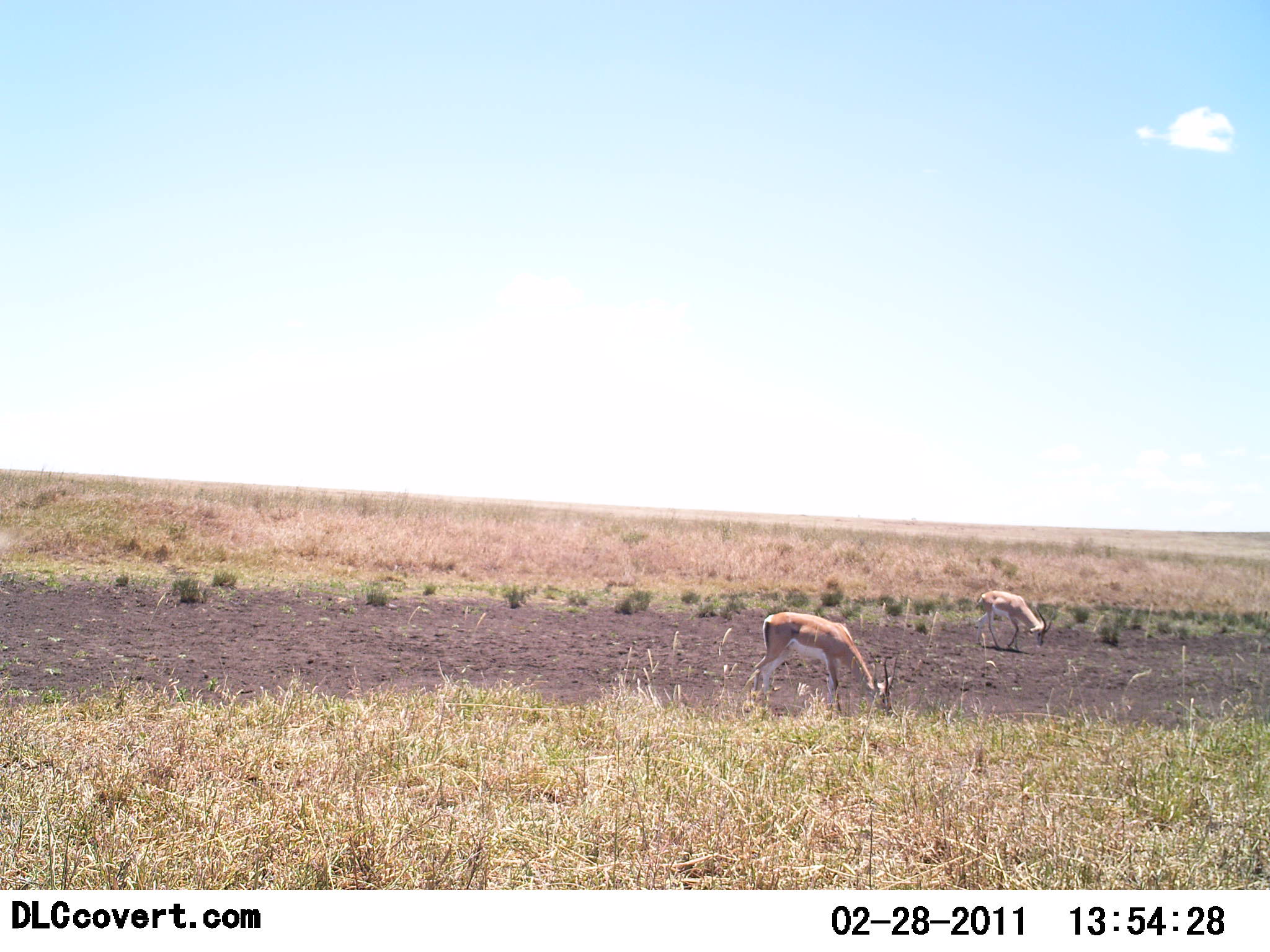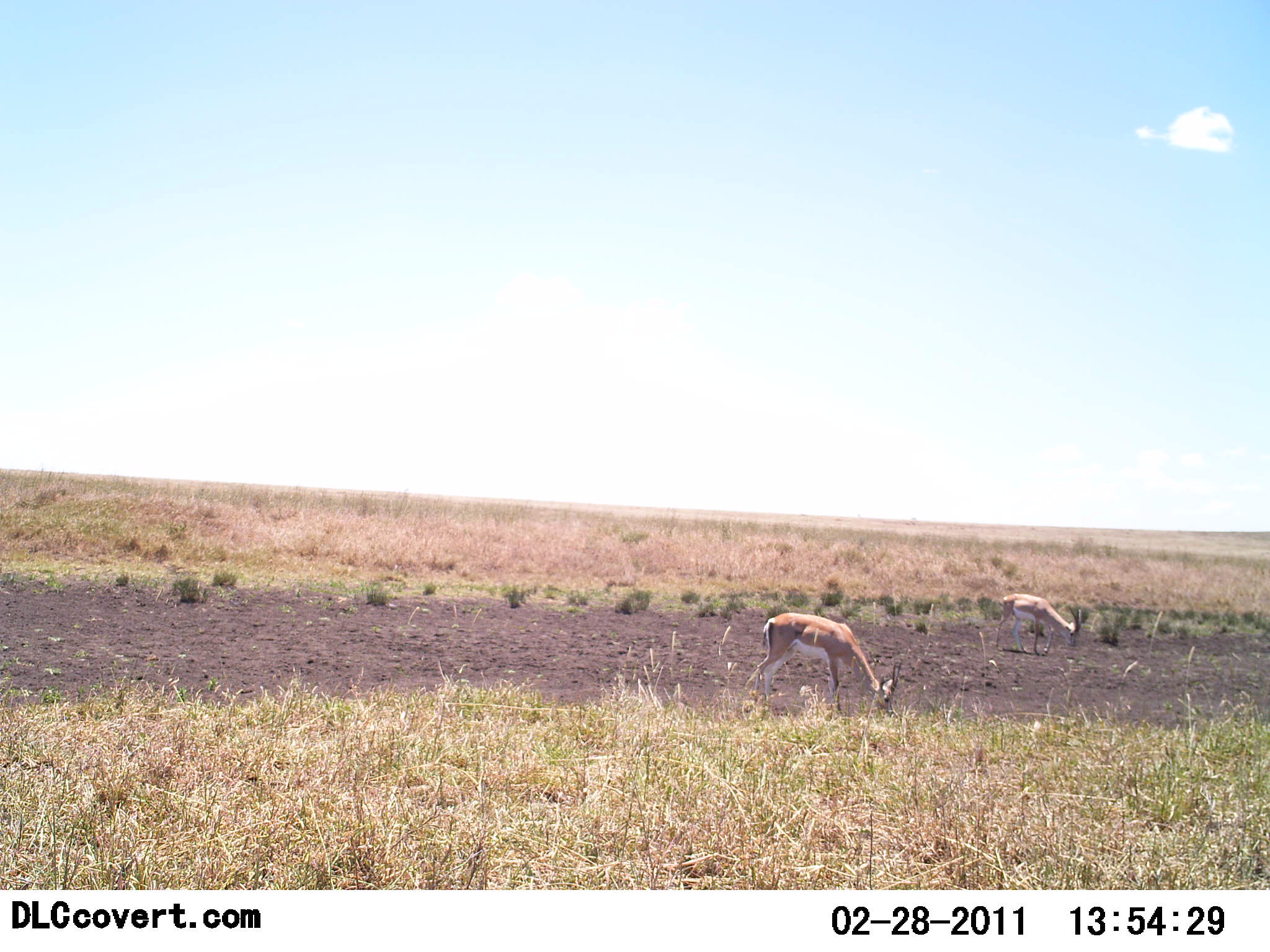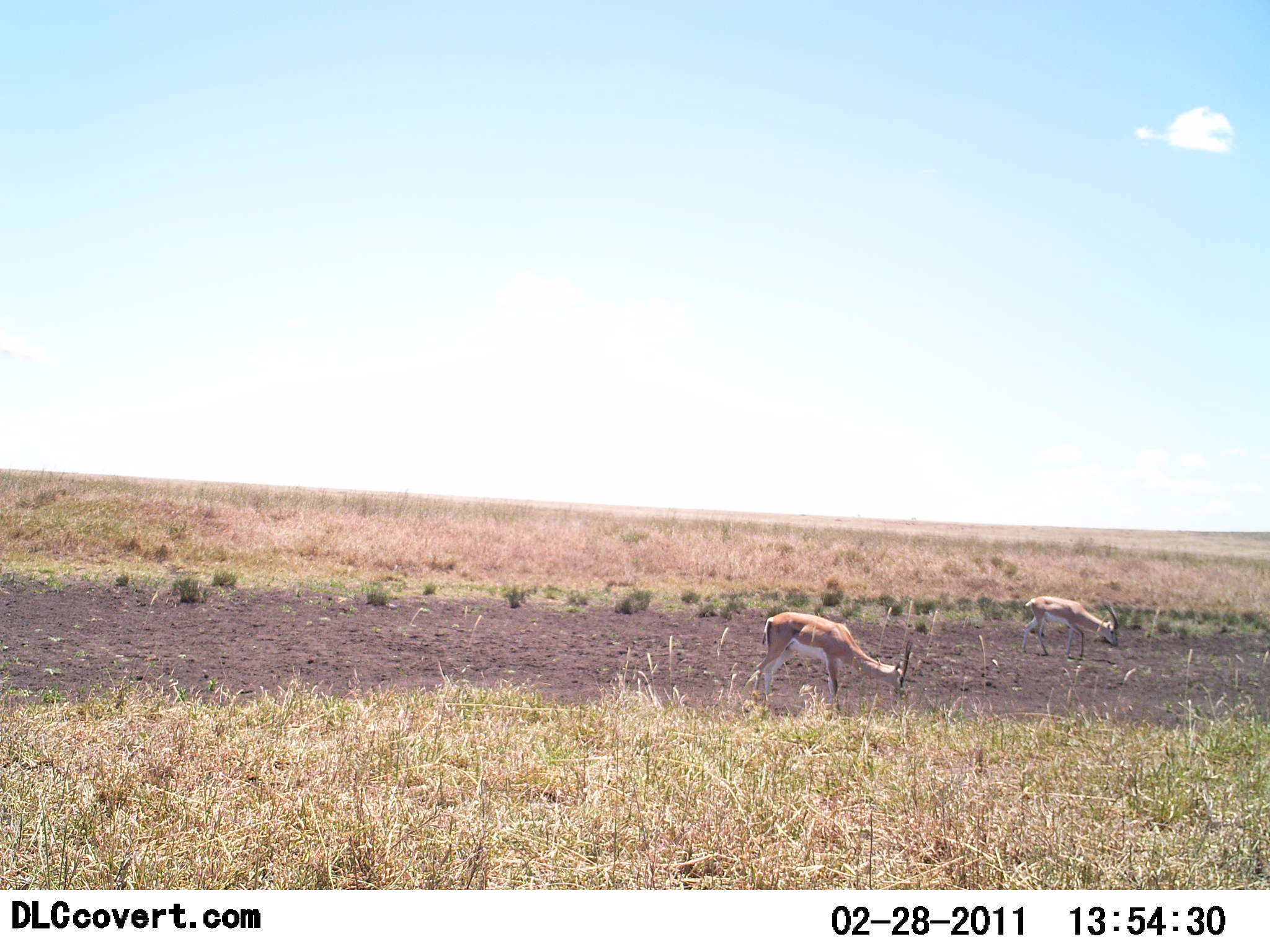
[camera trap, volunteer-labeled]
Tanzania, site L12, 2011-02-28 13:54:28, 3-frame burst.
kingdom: Animalia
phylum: Chordata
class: Mammalia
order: Artiodactyla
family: Bovidae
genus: Nanger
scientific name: Nanger granti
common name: grant's gazelle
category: gazellegrants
Gazellegrants (grant's gazelle) (Nanger granti), count 2. Behavior (volunteer vote fractions): standing 9%, resting 0%, moving 9%, interacting 0%. Young present (vote fraction): 0%. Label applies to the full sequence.